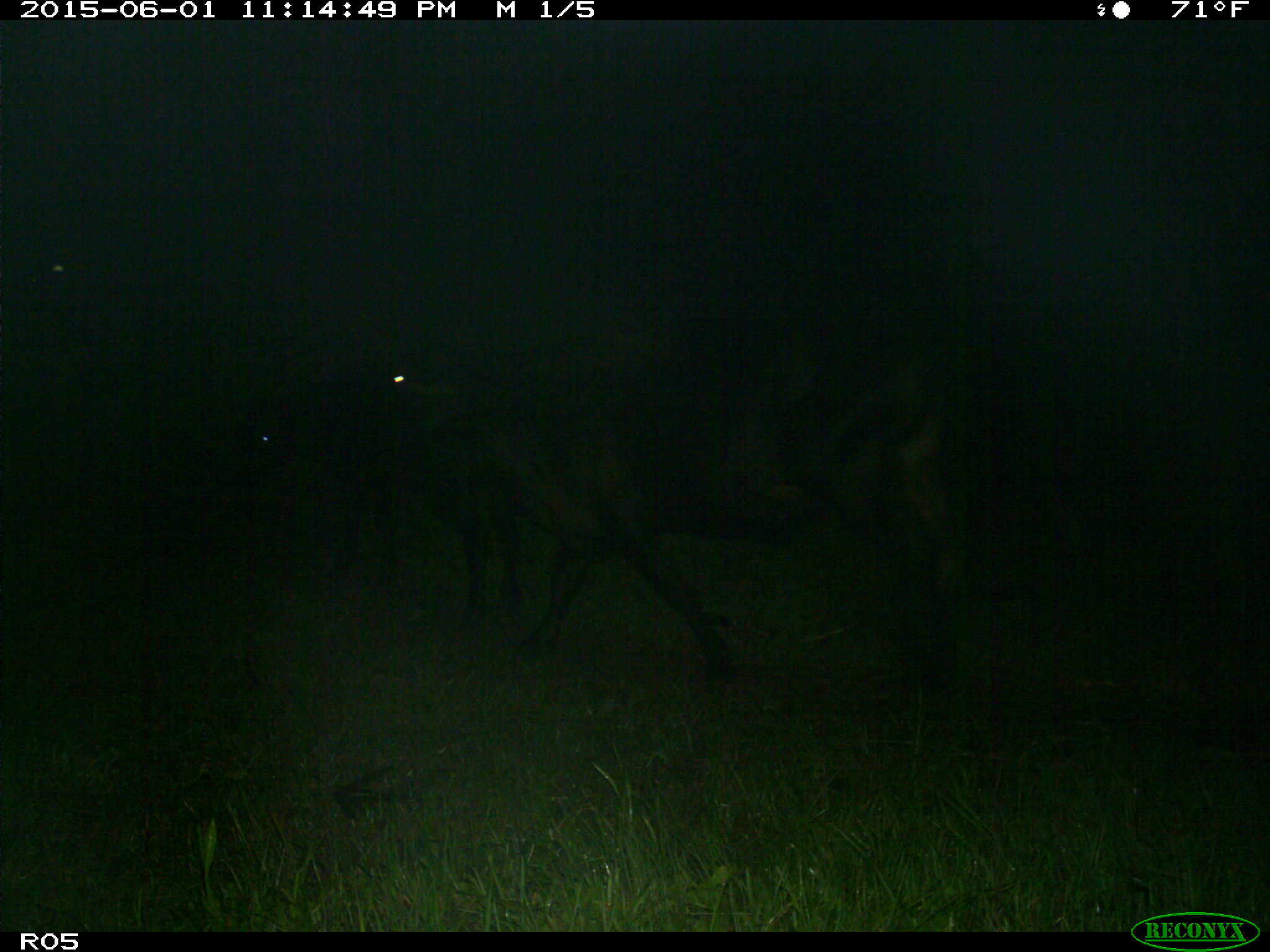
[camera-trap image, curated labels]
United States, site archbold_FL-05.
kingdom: Animalia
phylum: Chordata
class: Mammalia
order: Artiodactyla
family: Bovidae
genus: Bos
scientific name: Bos taurus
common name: domestic cow